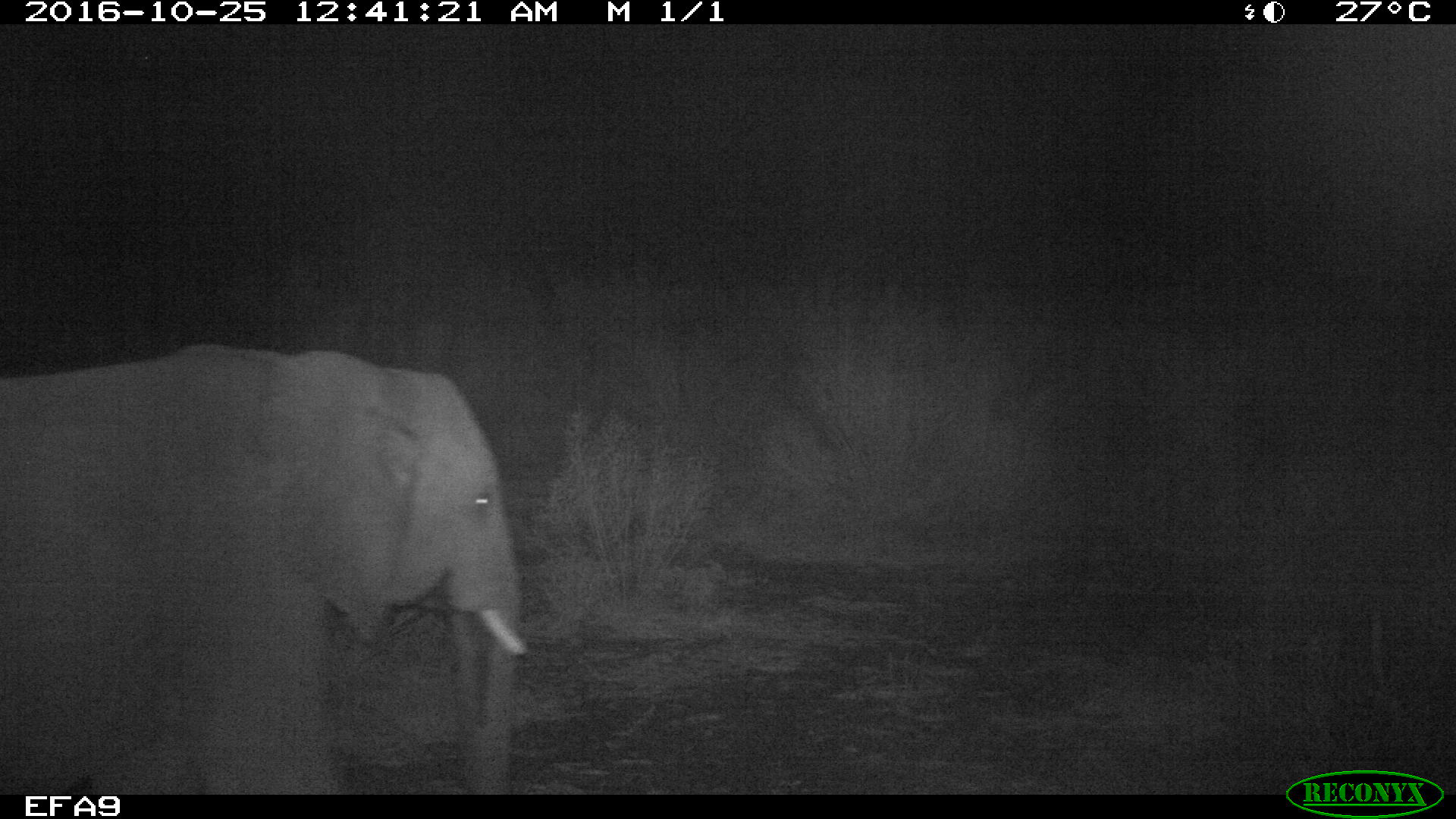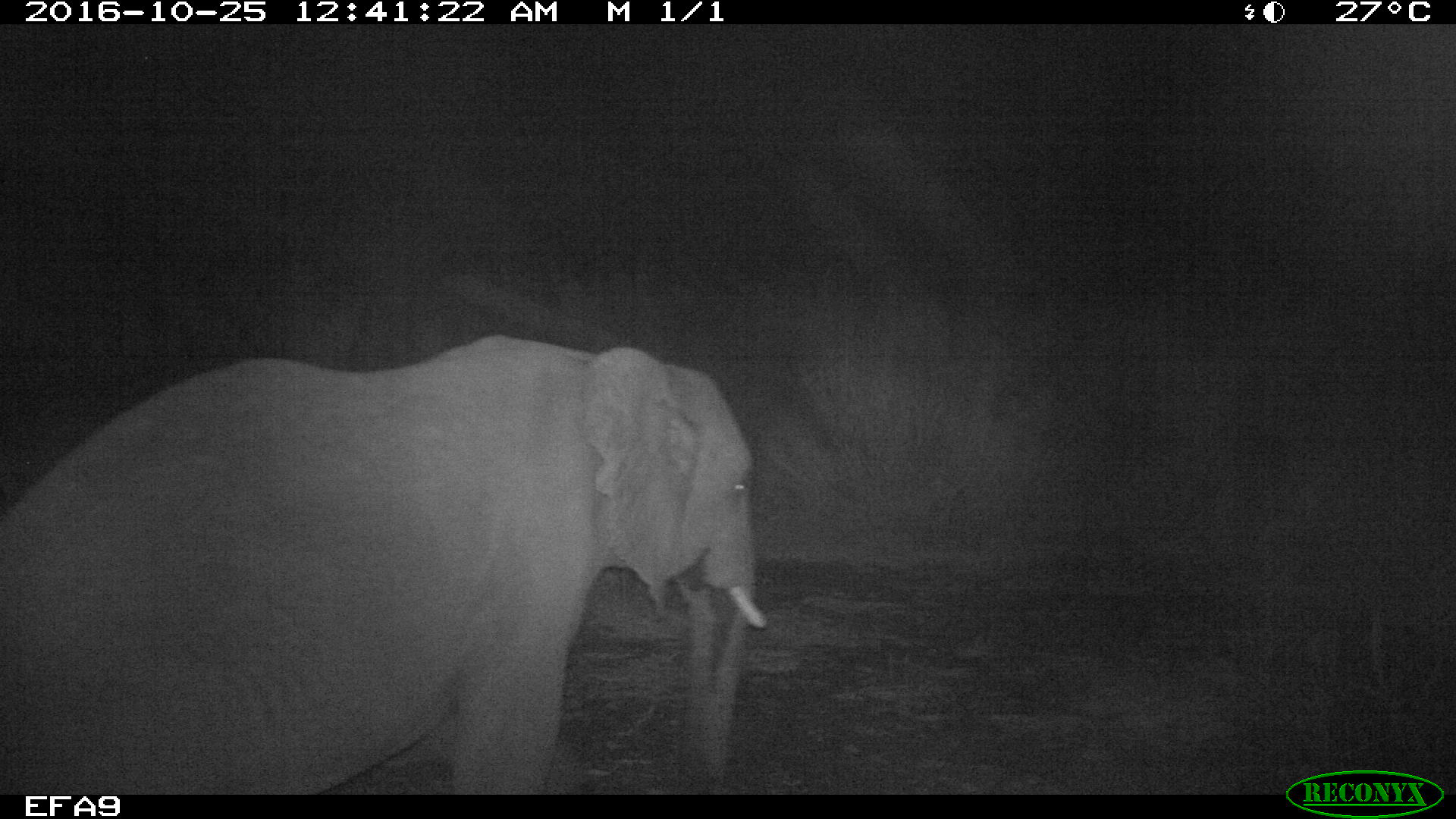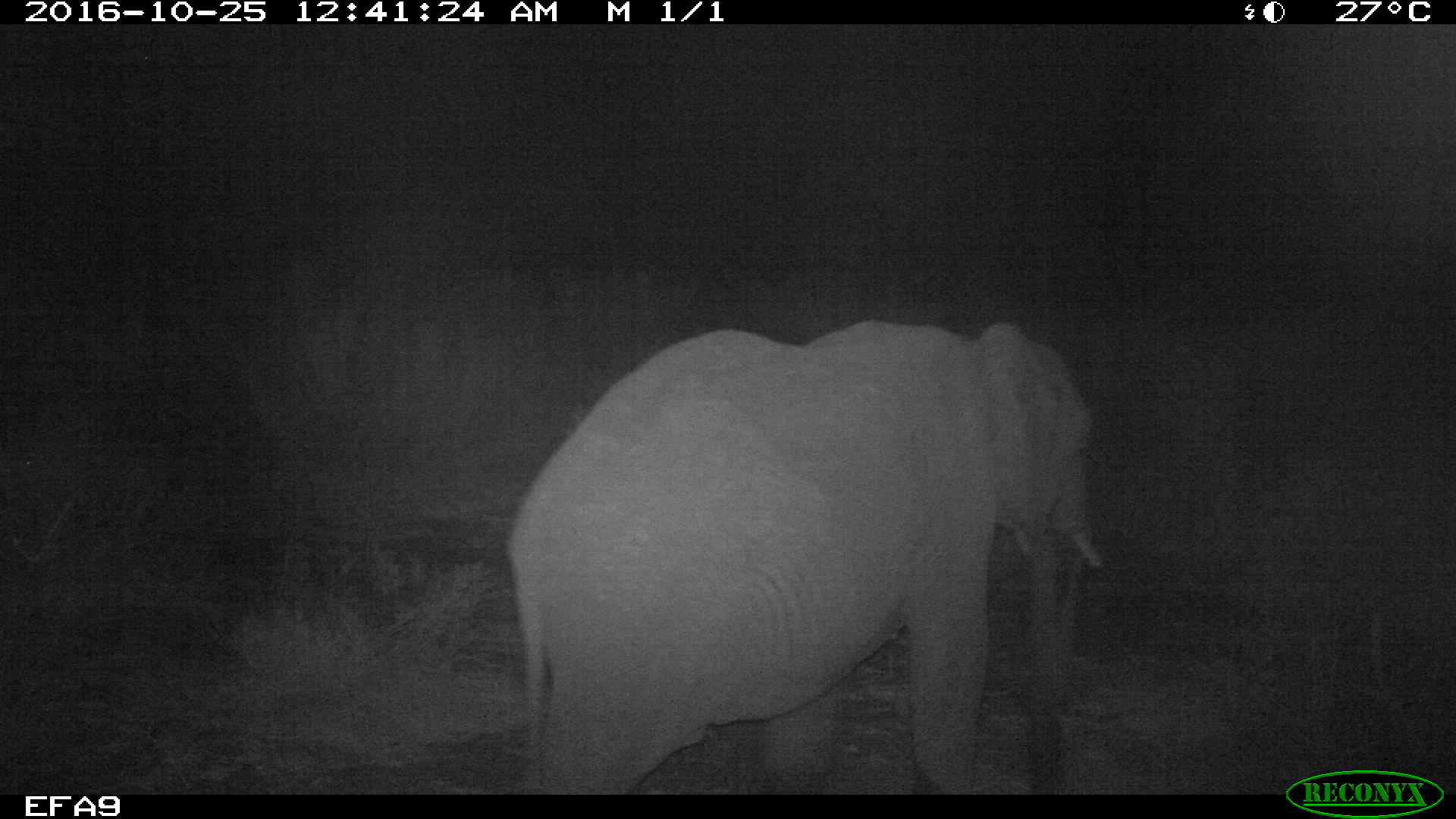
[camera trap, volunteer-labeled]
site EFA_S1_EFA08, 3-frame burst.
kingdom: Animalia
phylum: Chordata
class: Mammalia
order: Proboscidea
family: Elephantidae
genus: Loxodonta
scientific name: Loxodonta africana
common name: african bush elephant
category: elephant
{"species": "elephant (african bush elephant) (Loxodonta africana)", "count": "1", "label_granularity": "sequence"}